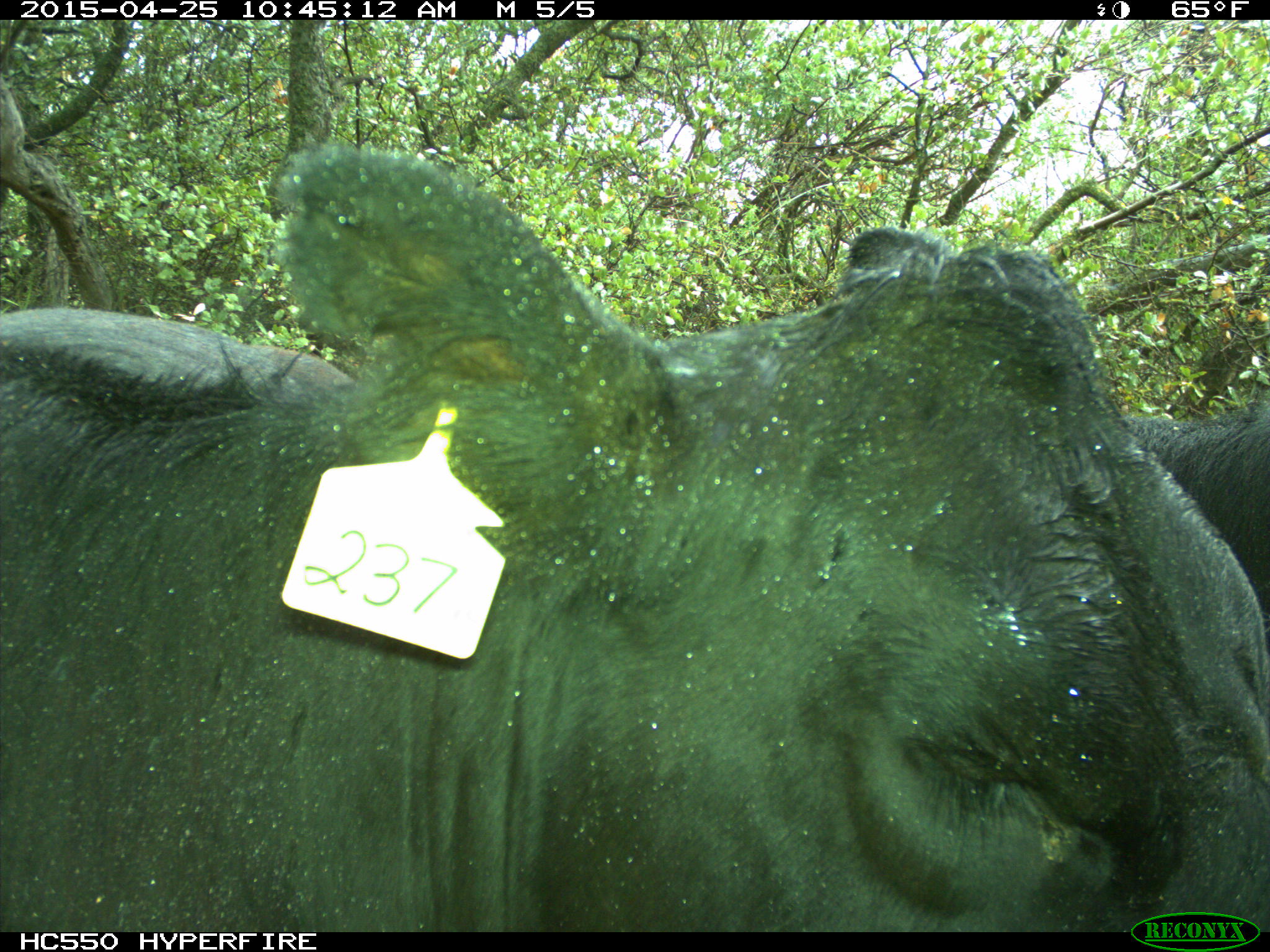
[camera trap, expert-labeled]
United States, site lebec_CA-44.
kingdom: Animalia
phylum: Chordata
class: Mammalia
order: Artiodactyla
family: Suidae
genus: Sus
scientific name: Sus scrofa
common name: wild boar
Sus scrofa (wild boar).